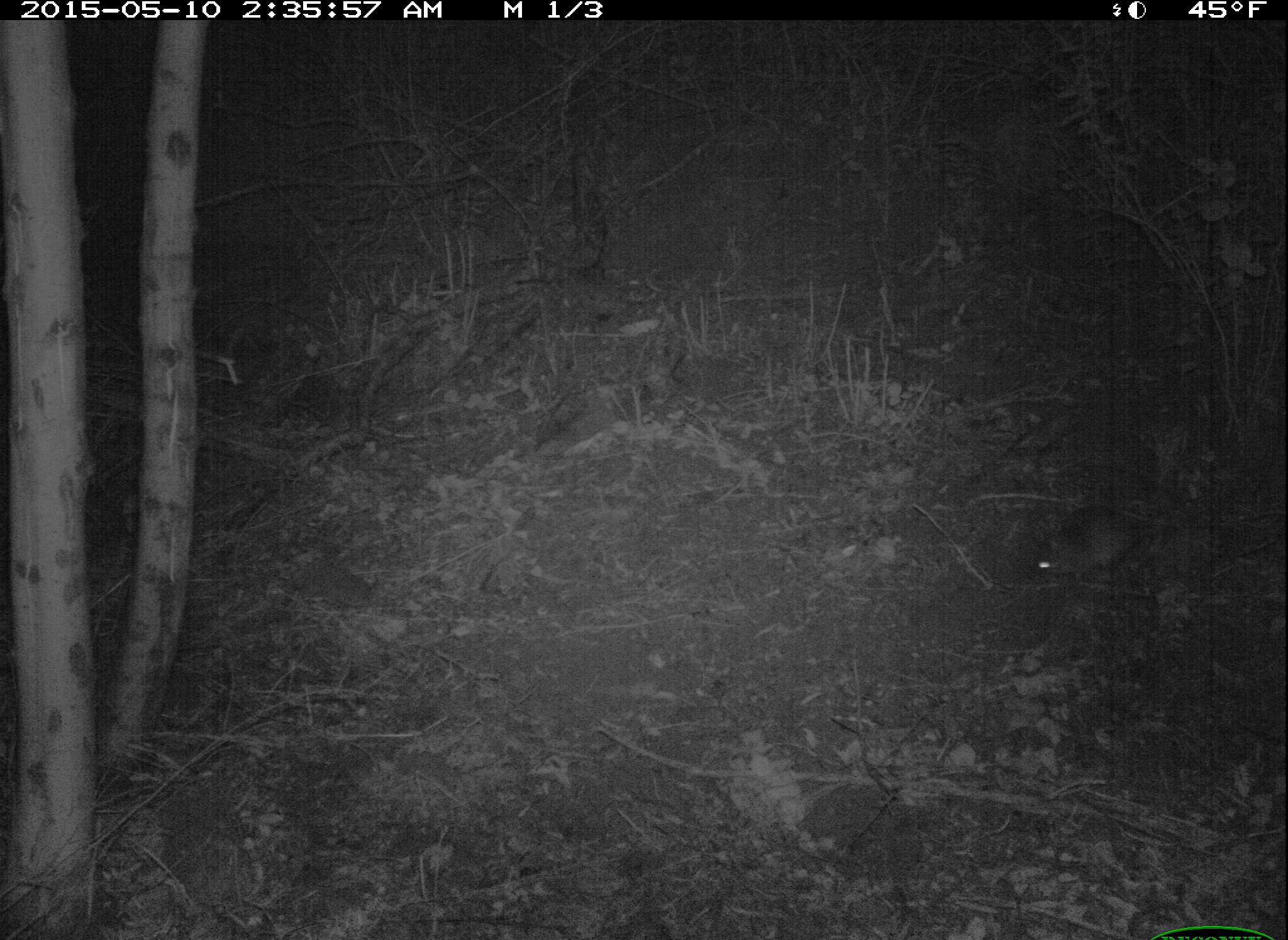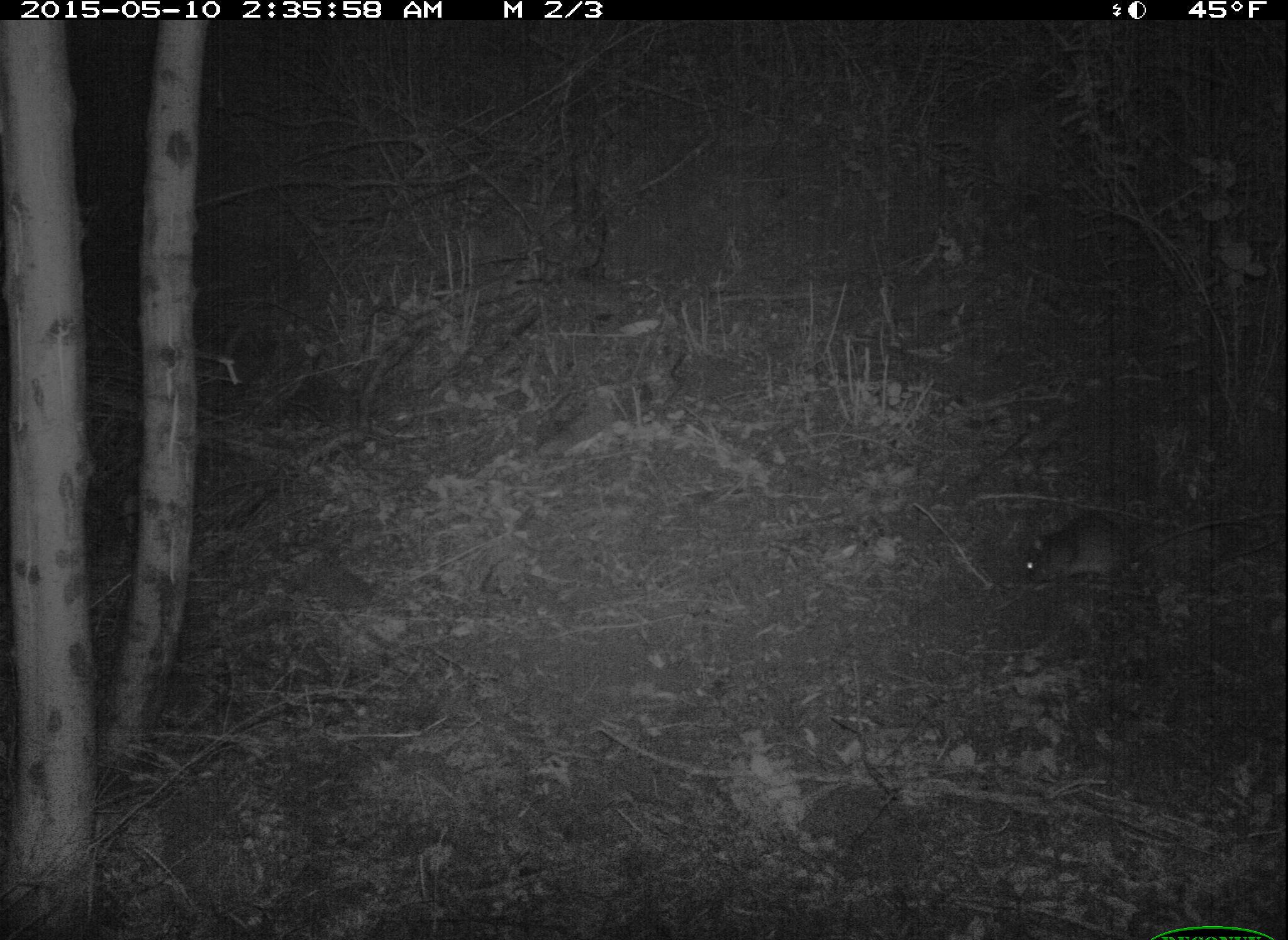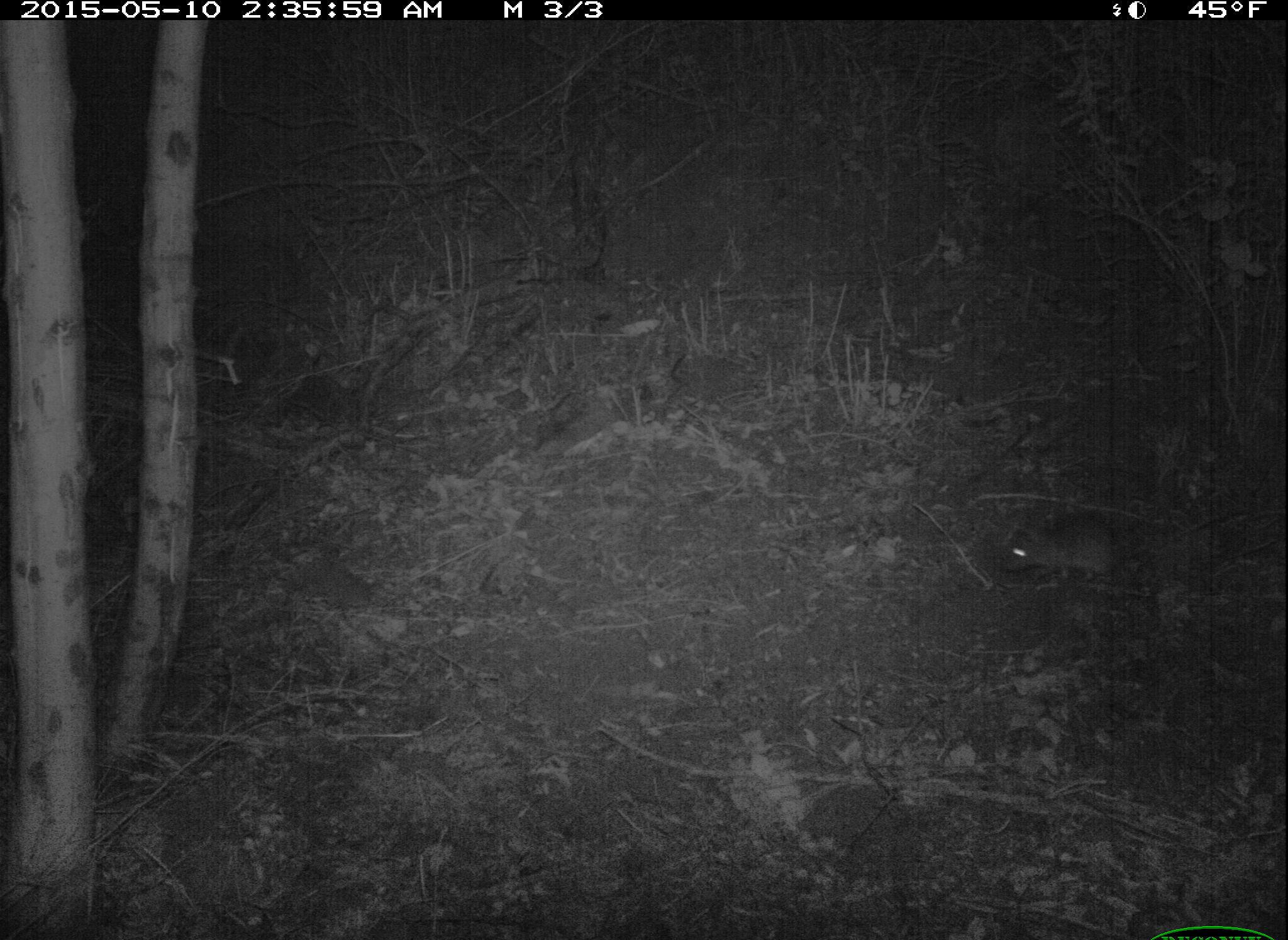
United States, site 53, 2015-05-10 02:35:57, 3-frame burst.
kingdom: Animalia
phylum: Chordata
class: Mammalia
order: Rodentia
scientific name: Rodentia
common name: rodent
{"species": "rodent (Rodentia)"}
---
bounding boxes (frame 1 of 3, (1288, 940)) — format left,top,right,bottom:
rodent: 1032,506,1199,584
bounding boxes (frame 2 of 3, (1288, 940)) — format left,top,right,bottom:
rodent: 1026,510,1242,586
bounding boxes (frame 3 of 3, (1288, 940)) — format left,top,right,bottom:
rodent: 1001,504,1257,584